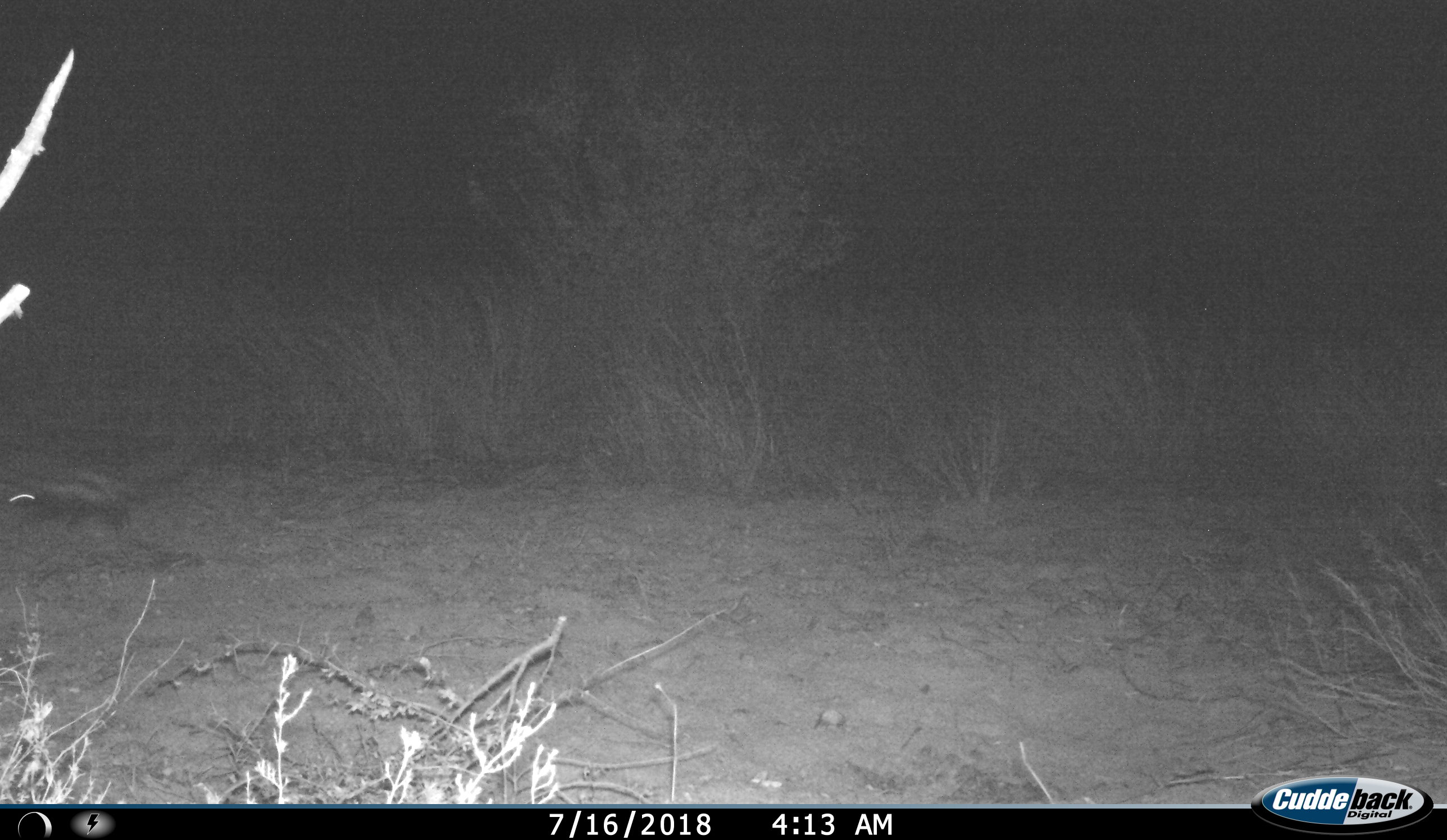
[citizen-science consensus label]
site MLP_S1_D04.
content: unidentified animal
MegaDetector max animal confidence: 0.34